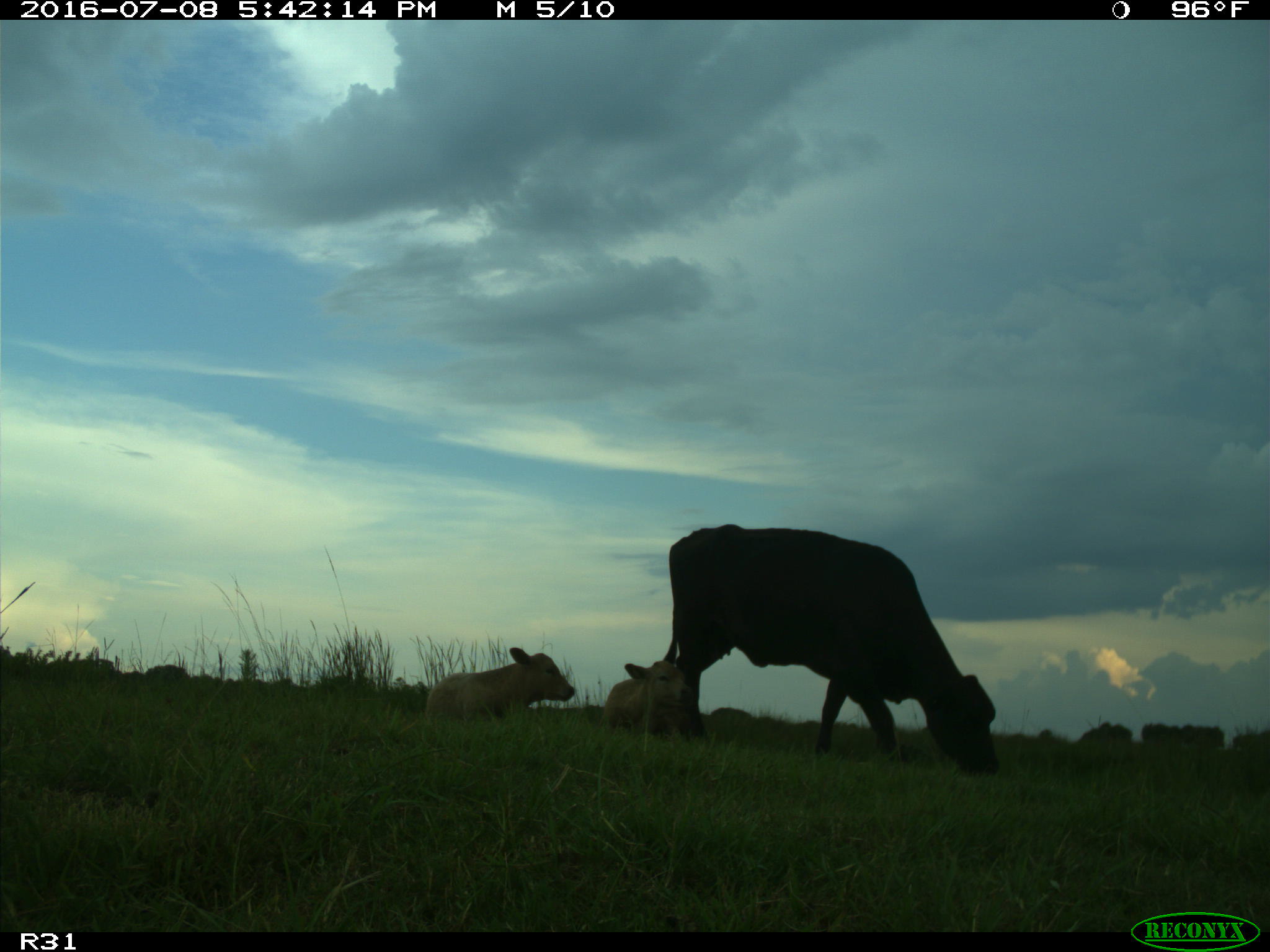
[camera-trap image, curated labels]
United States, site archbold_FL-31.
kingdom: Animalia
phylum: Chordata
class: Mammalia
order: Artiodactyla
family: Bovidae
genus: Bos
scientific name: Bos taurus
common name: domestic cow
Bos taurus (domestic cow).